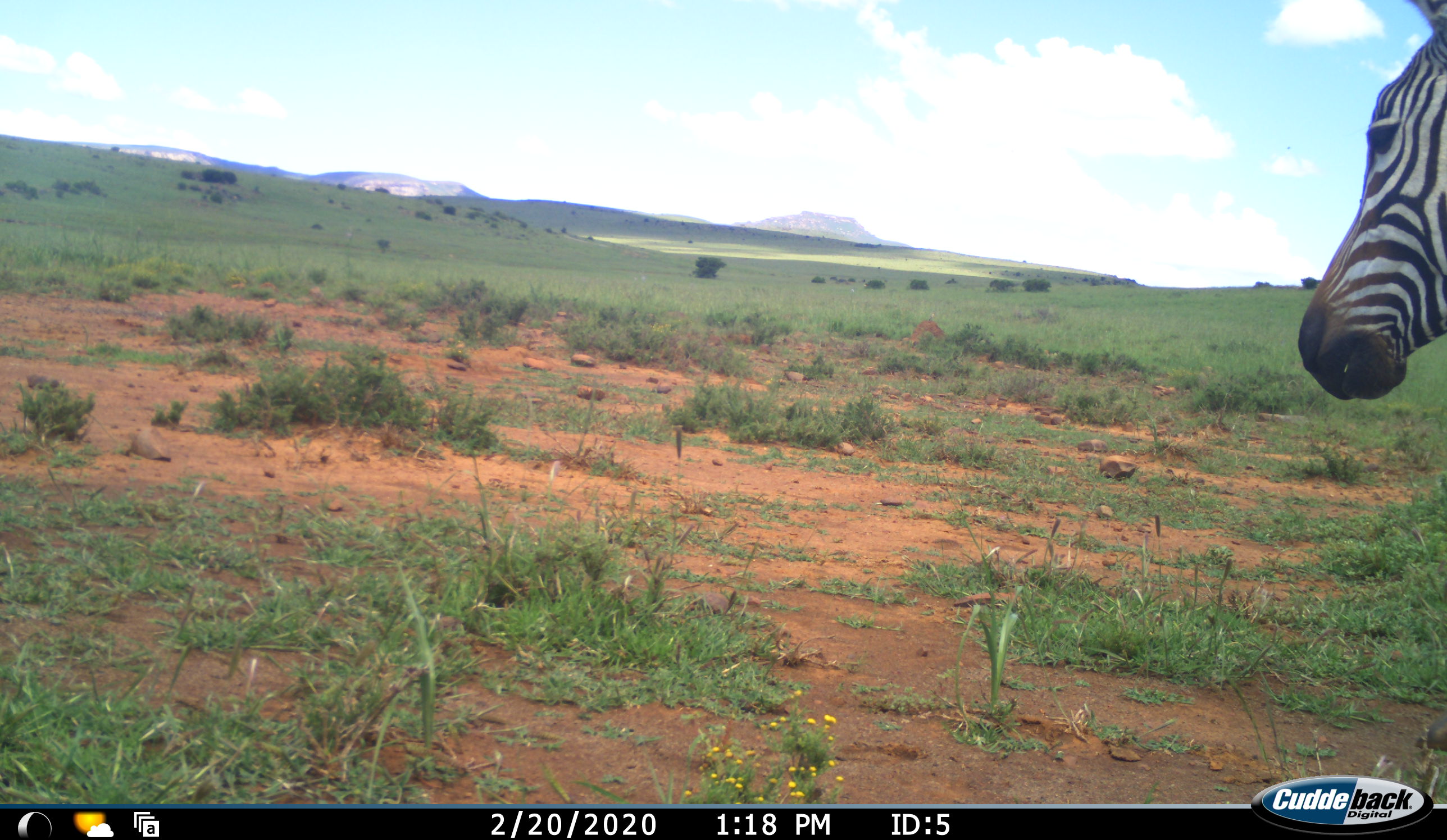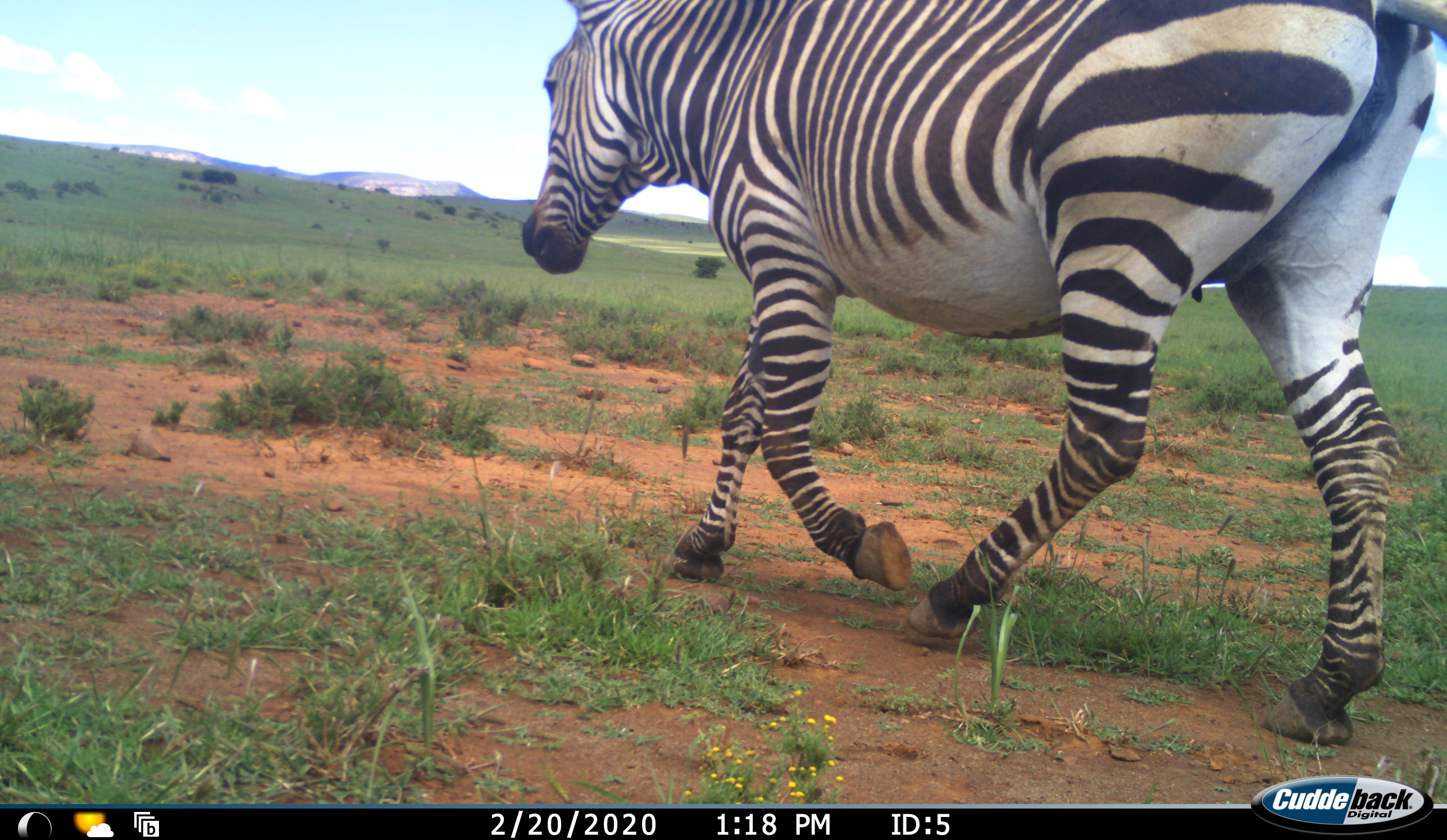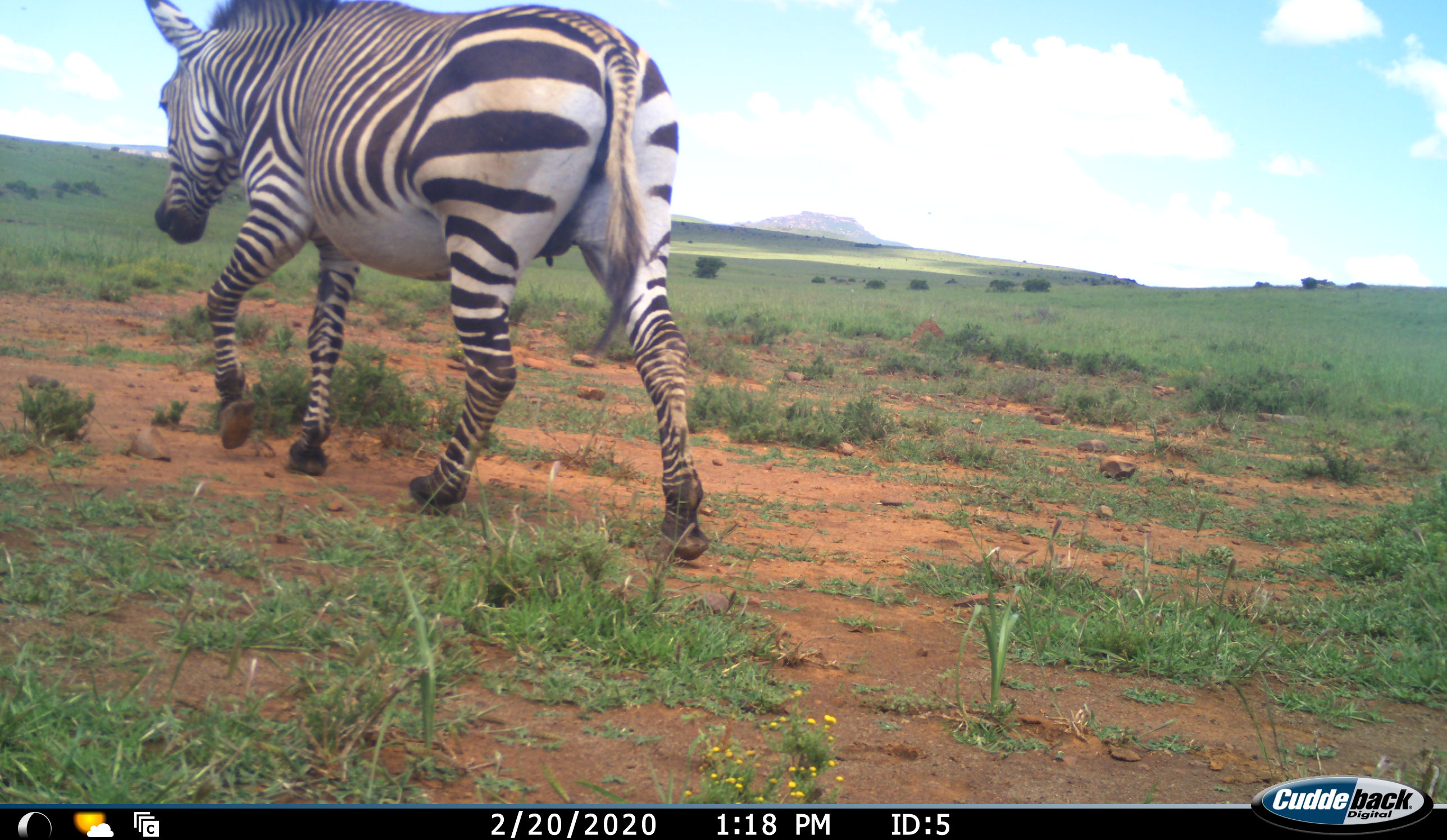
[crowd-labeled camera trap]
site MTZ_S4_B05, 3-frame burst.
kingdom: Animalia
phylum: Chordata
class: Mammalia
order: Perissodactyla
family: Equidae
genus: Equus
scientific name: Equus zebra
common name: mountain zebra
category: zebramountain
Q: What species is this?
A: Zebramountain (mountain zebra) (Equus zebra).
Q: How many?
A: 1.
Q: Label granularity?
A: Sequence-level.